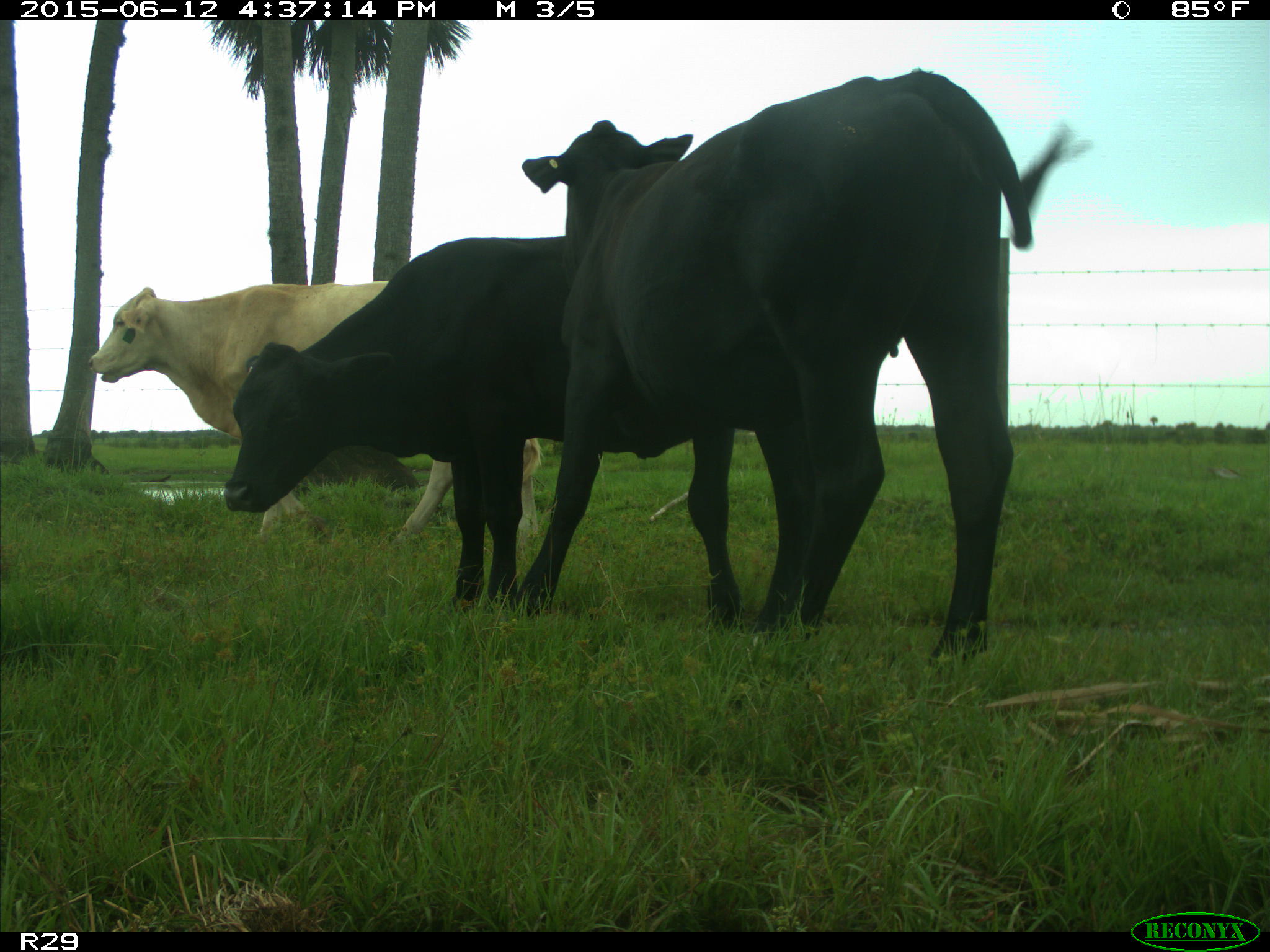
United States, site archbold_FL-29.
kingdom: Animalia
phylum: Chordata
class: Mammalia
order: Artiodactyla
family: Bovidae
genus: Bos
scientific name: Bos taurus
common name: domestic cow